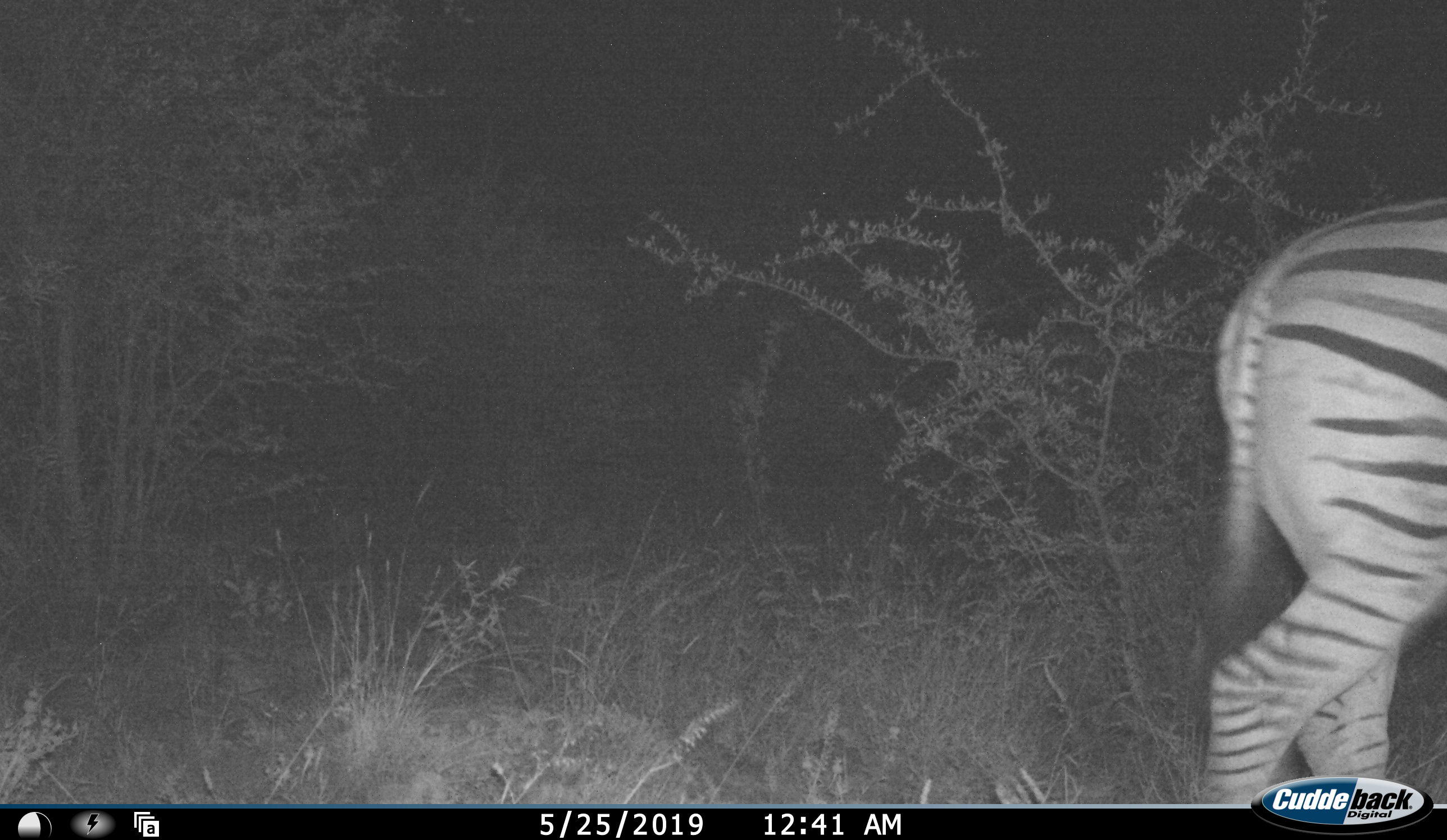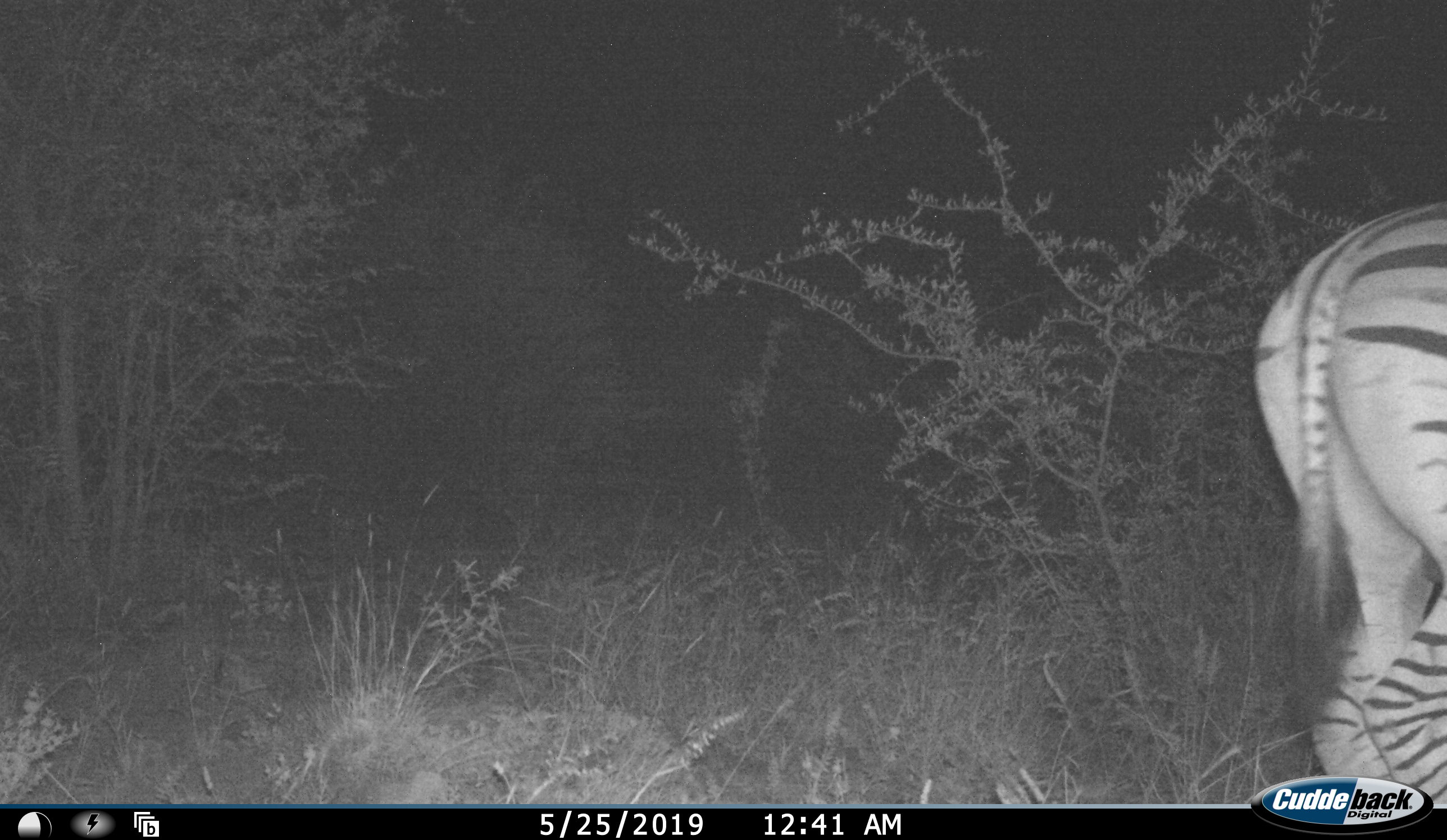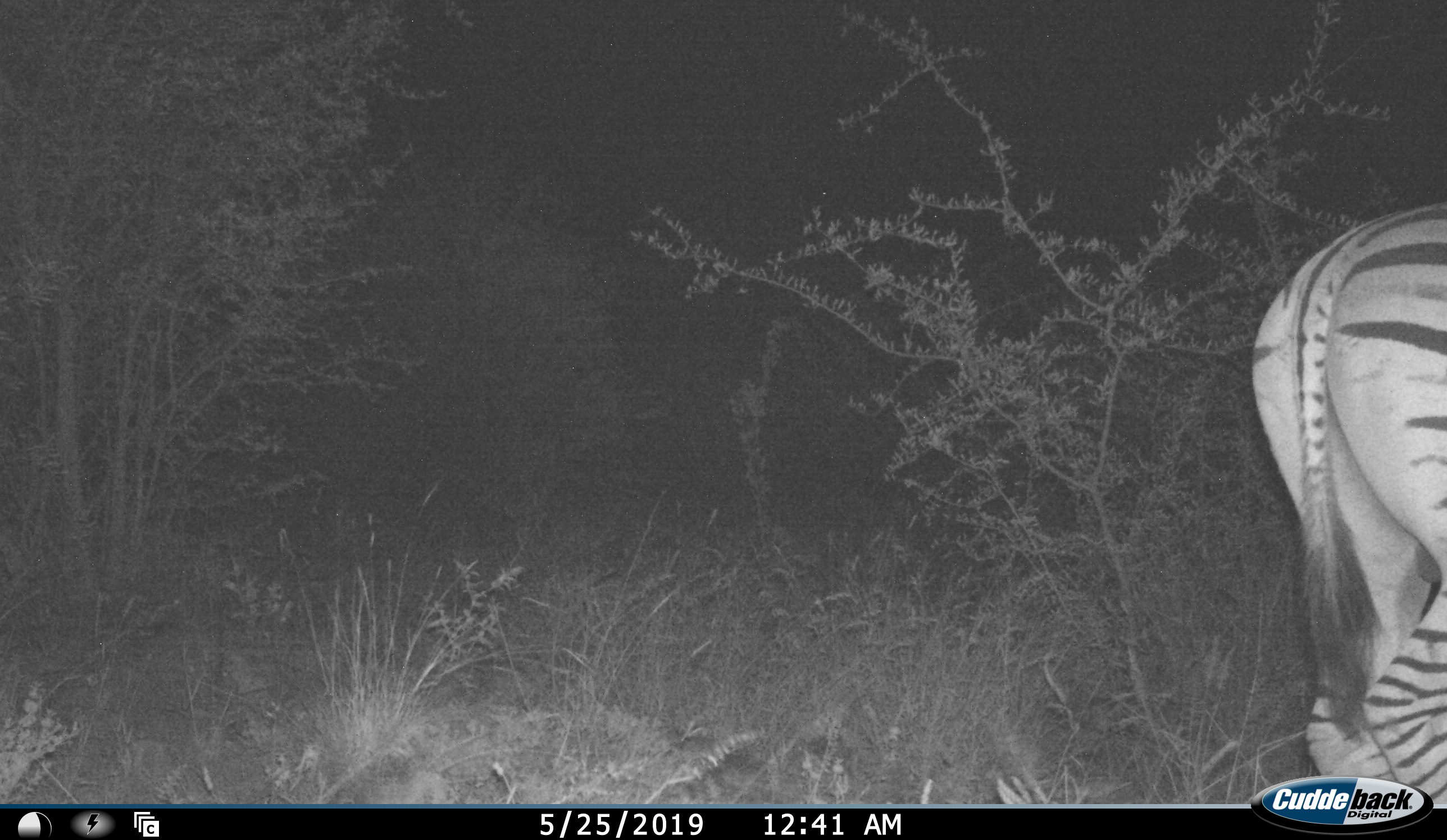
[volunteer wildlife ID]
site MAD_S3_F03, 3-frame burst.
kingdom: Animalia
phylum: Chordata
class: Mammalia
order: Perissodactyla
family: Equidae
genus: Equus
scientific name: Equus quagga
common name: plains zebra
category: zebraplains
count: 1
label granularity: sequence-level